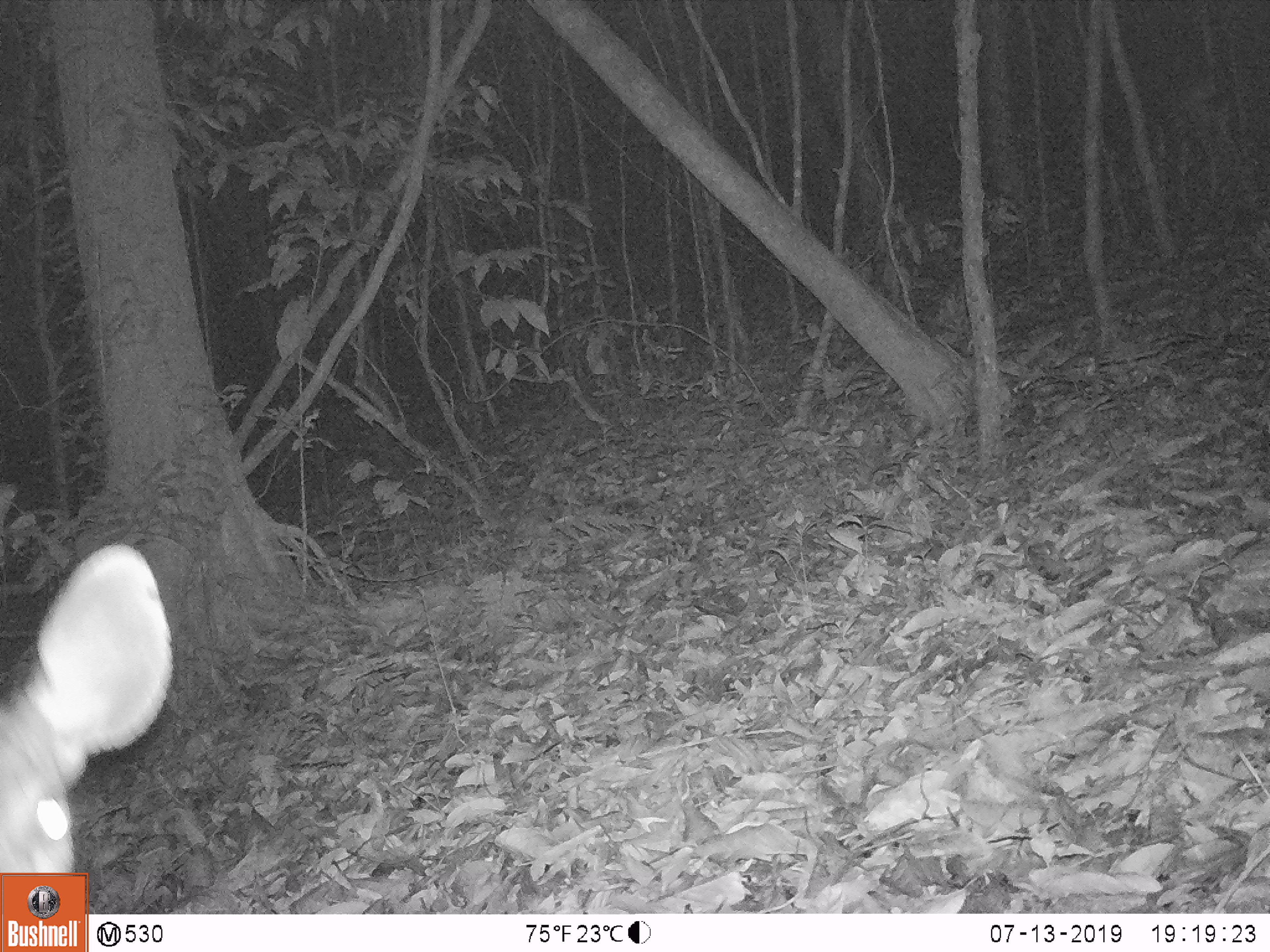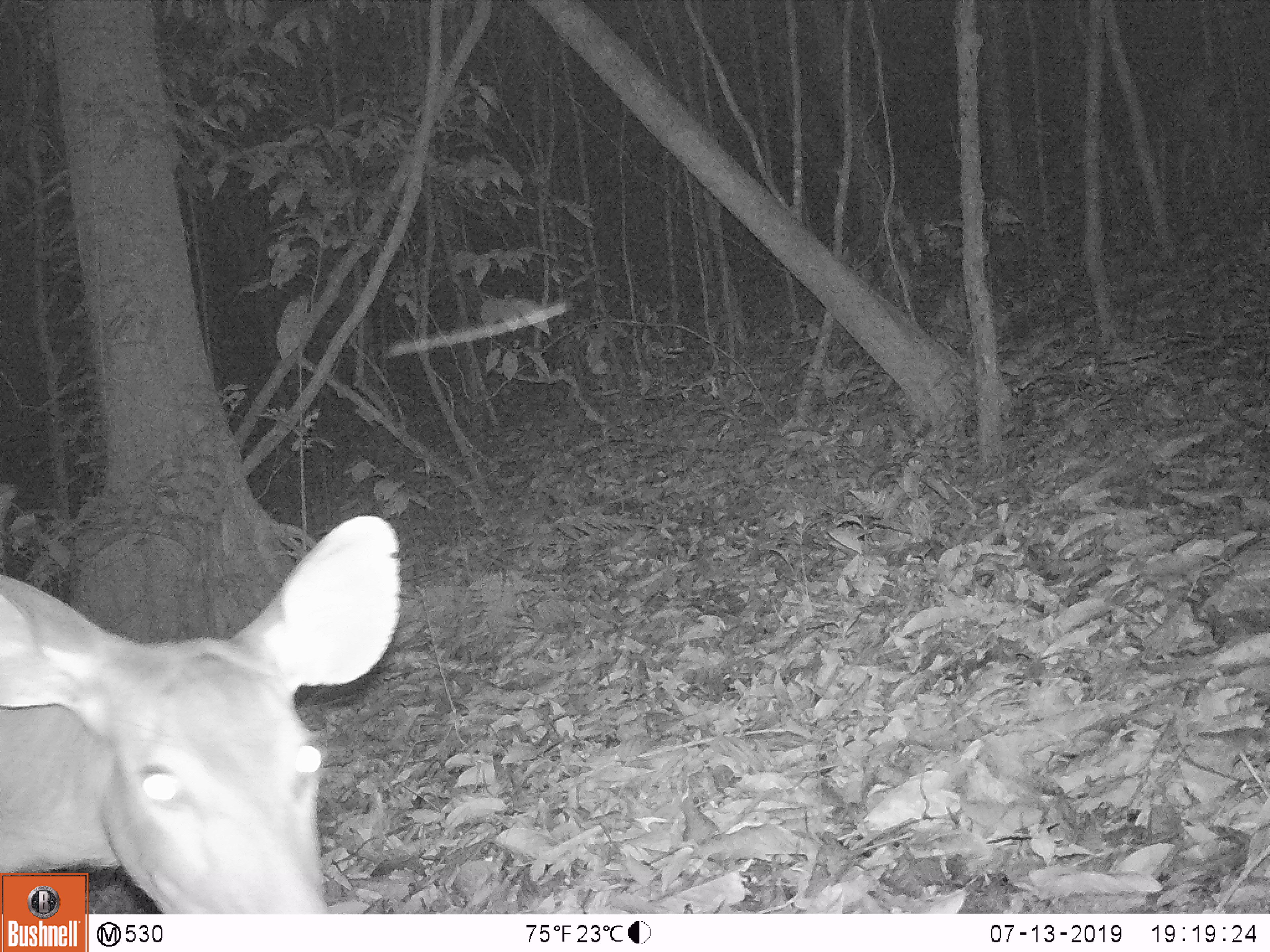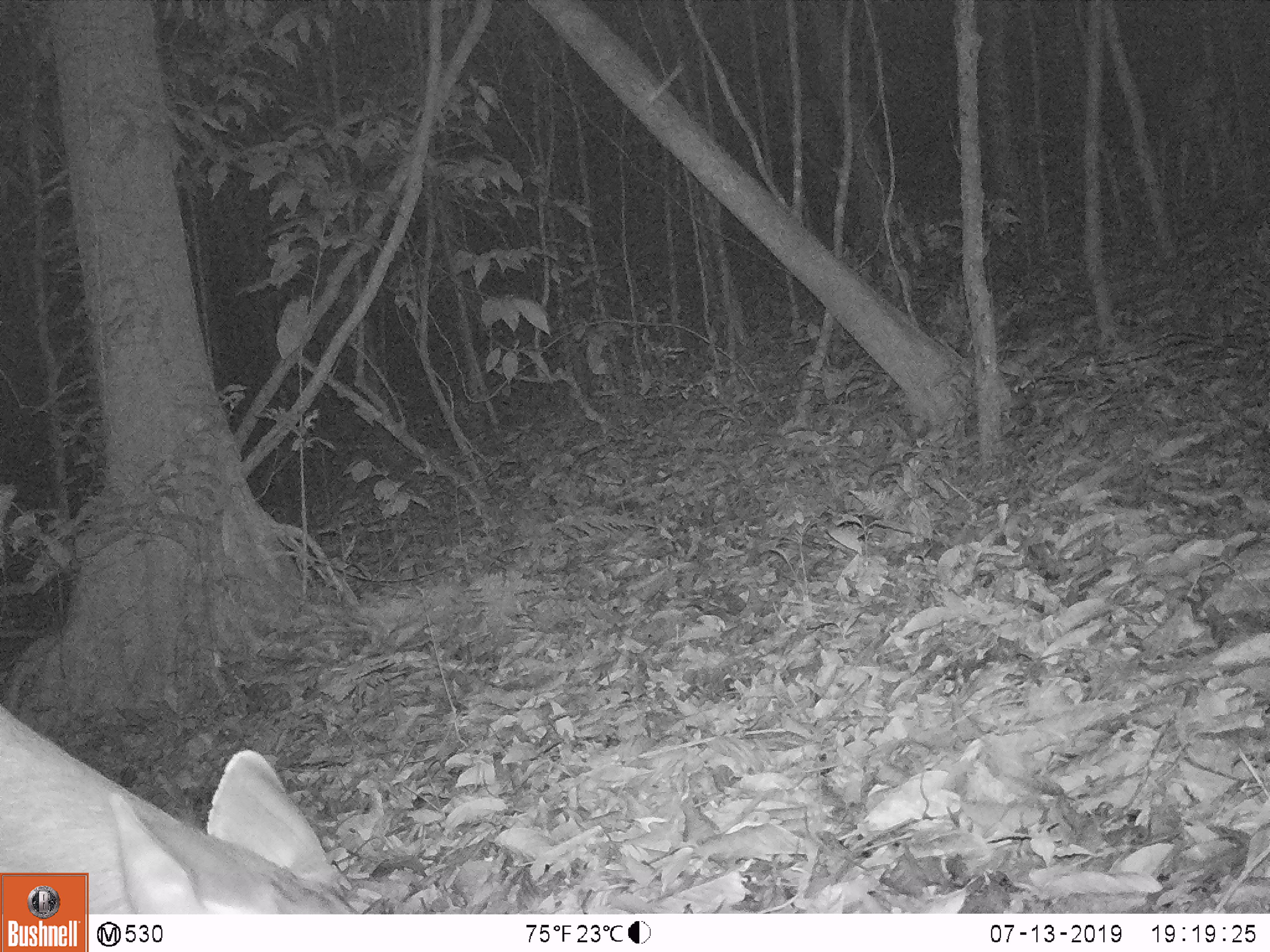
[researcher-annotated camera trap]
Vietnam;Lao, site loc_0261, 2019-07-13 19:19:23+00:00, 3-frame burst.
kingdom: Animalia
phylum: Chordata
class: Mammalia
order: Artiodactyla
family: Cervidae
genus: Rusa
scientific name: Rusa unicolor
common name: sambar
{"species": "sambar (Rusa unicolor)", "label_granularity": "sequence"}